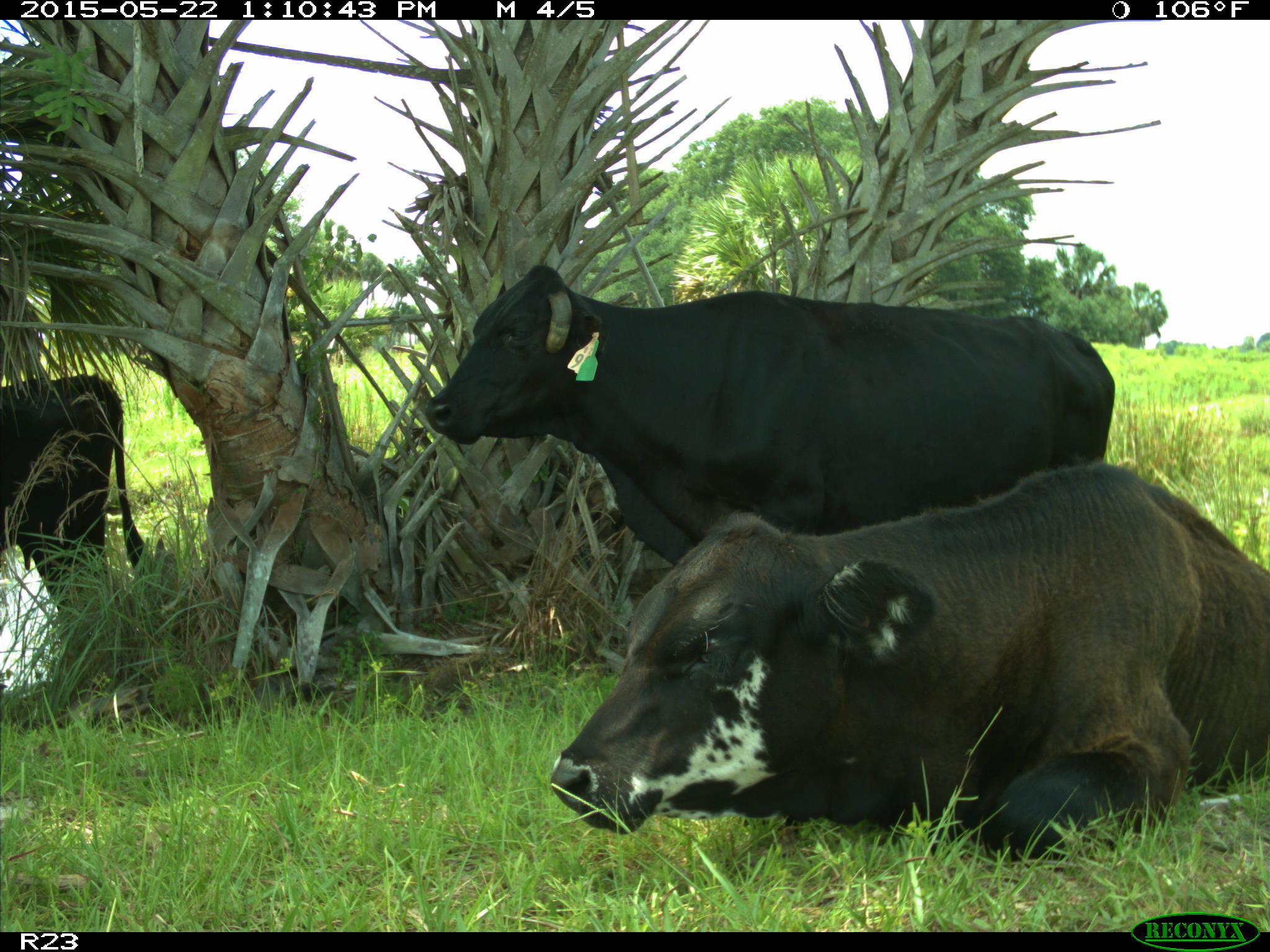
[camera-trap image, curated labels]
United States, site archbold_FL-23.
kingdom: Animalia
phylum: Chordata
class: Mammalia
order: Artiodactyla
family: Bovidae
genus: Bos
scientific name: Bos taurus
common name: domestic cow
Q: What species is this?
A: Bos taurus (domestic cow).